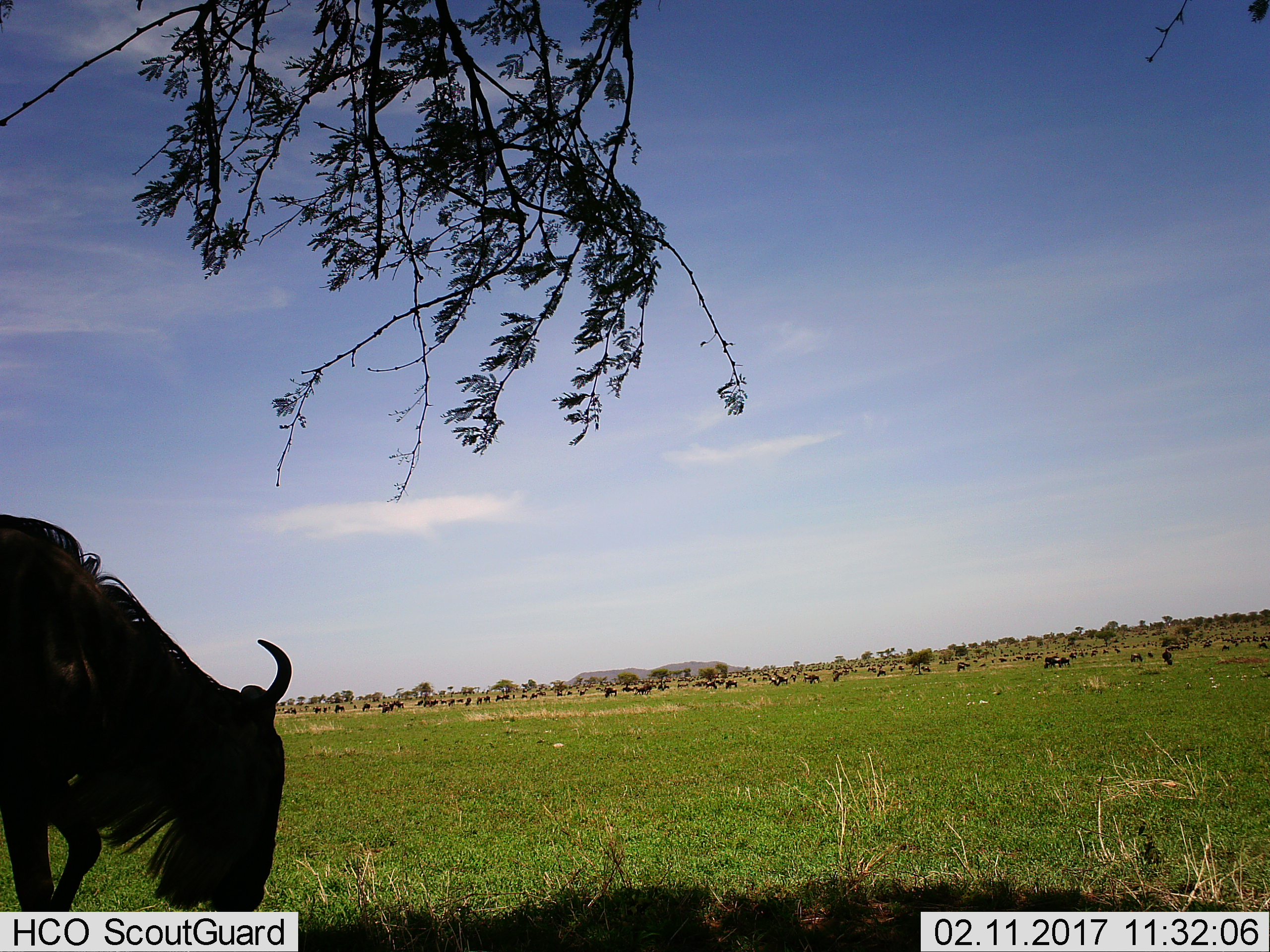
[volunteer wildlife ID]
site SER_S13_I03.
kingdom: Animalia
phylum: Chordata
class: Mammalia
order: Artiodactyla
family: Bovidae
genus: Connochaetes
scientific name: Connochaetes taurinus taurinus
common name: blue wildebeest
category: wildebeestblue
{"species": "wildebeestblue (blue wildebeest) (Connochaetes taurinus taurinus)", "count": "11-50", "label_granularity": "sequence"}